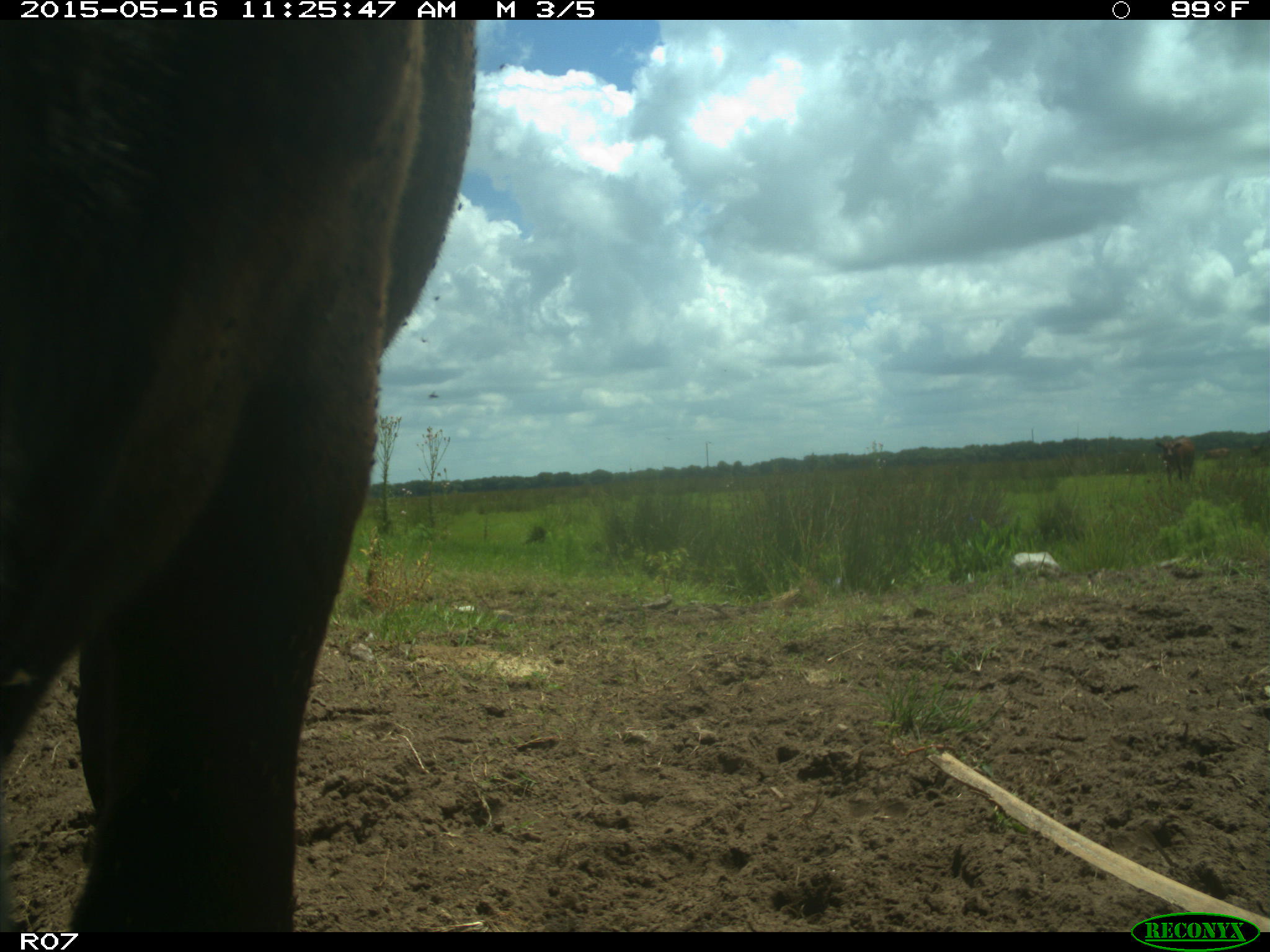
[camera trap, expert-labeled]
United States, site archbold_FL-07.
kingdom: Animalia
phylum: Chordata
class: Mammalia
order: Artiodactyla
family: Bovidae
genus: Bos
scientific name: Bos taurus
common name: domestic cow